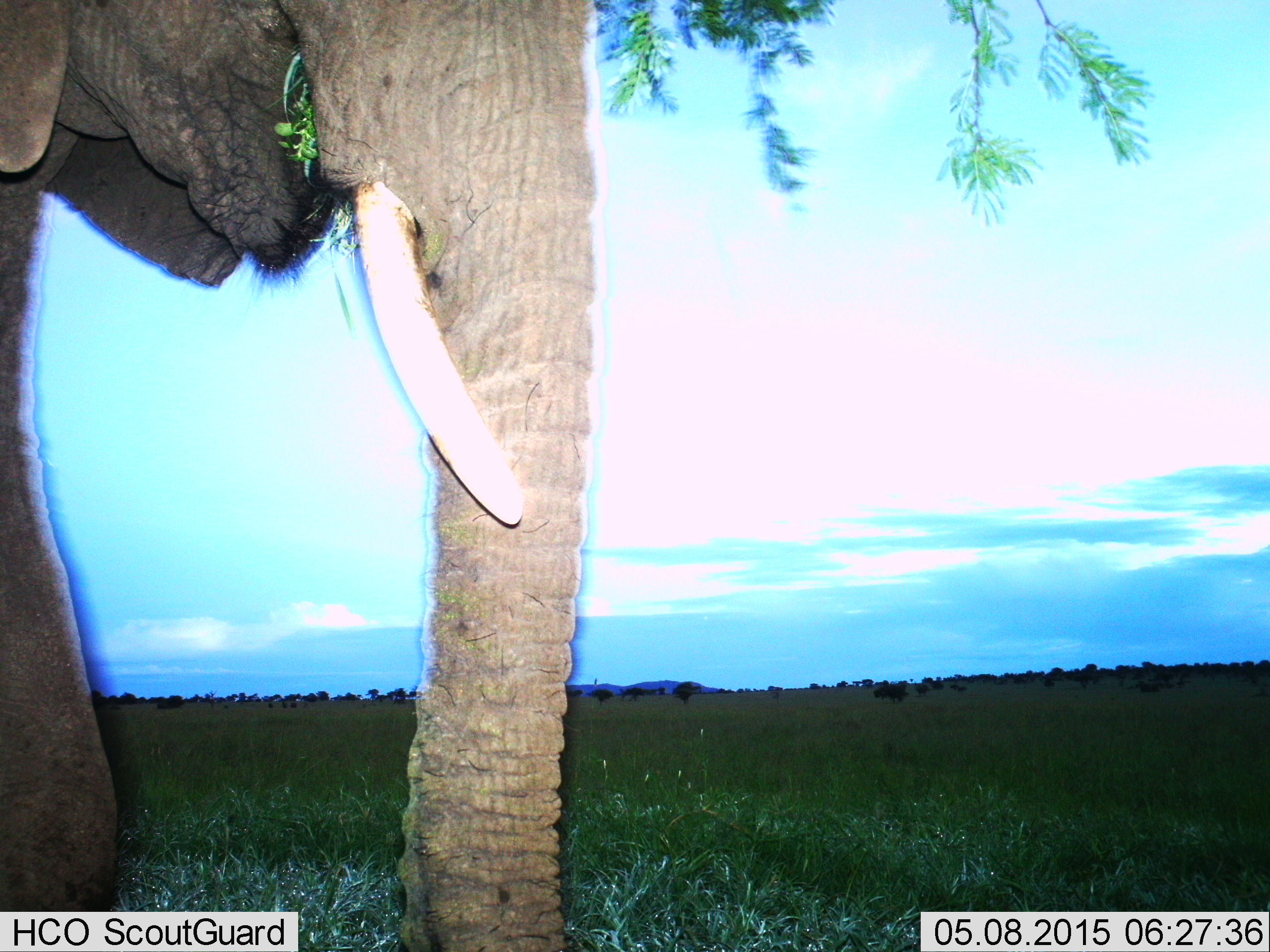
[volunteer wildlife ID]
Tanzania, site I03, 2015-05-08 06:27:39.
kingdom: Animalia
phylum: Chordata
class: Mammalia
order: Proboscidea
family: Elephantidae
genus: Loxodonta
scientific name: Loxodonta africana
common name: african bush elephant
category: elephant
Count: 1.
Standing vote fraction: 60%.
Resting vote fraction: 0%.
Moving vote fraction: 0%.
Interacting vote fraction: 0%.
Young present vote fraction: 0%.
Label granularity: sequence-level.